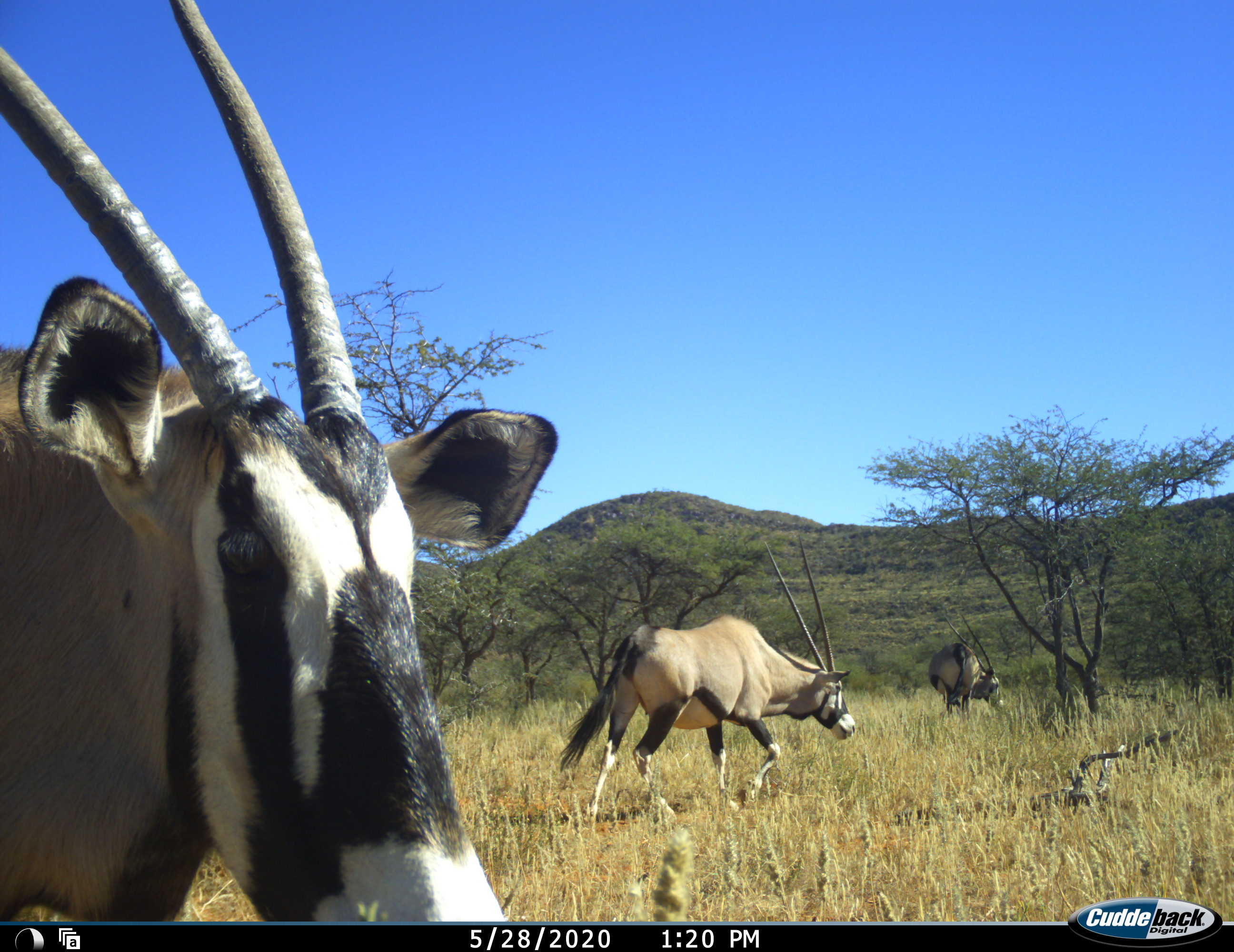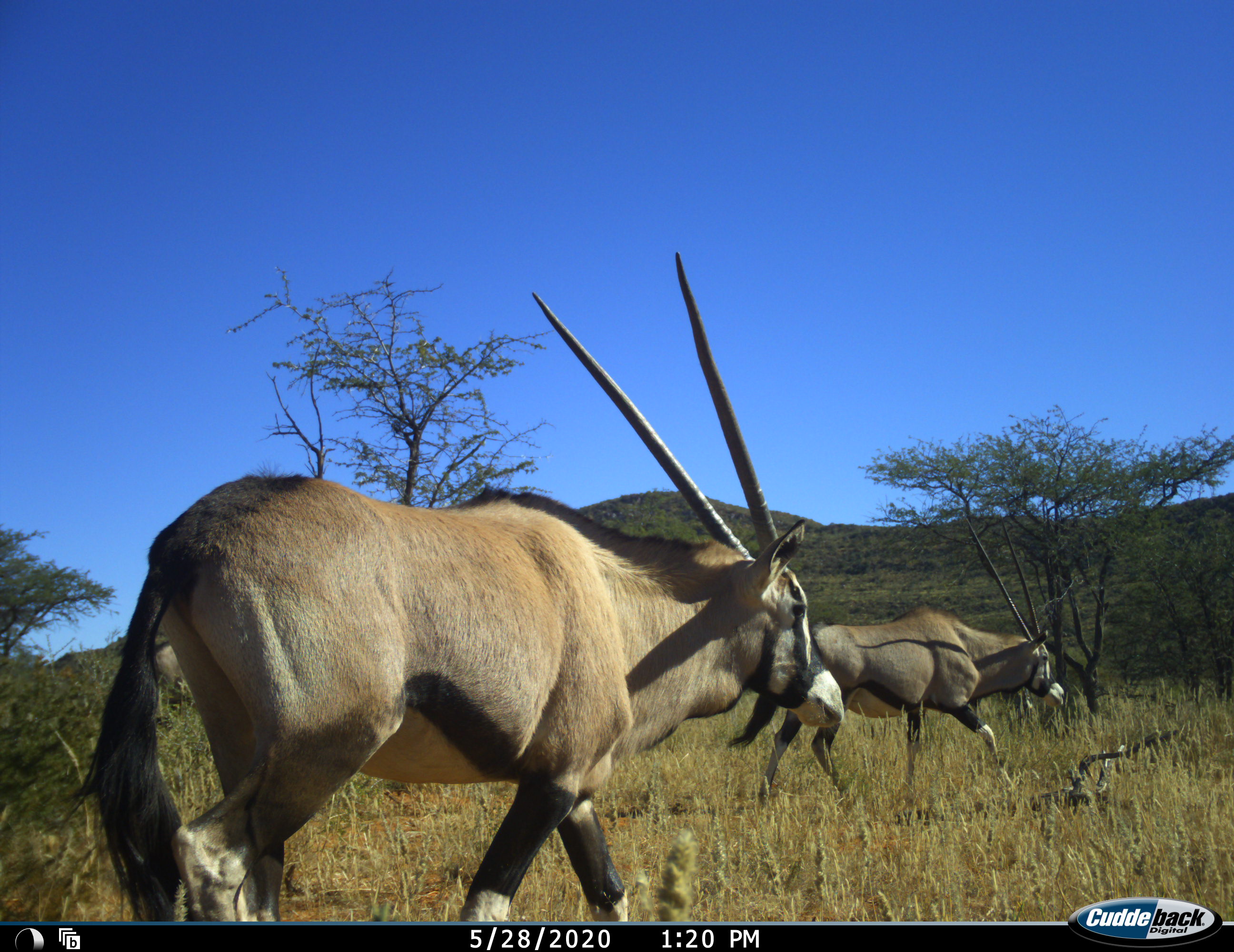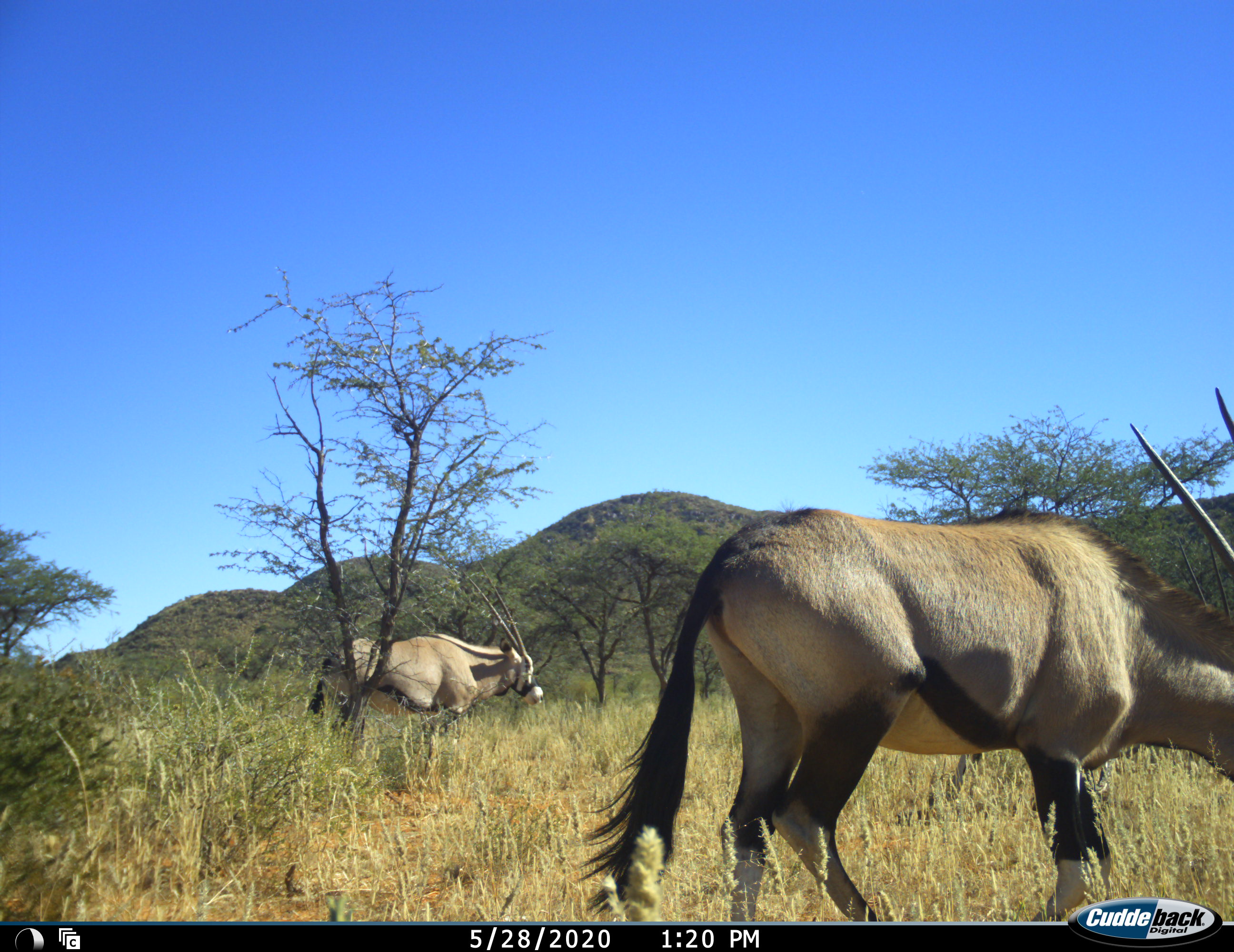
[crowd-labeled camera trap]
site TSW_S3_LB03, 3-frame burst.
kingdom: Animalia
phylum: Chordata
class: Mammalia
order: Artiodactyla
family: Bovidae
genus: Oryx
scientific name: Oryx gazella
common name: gemsbok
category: oryx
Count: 3.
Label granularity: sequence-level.